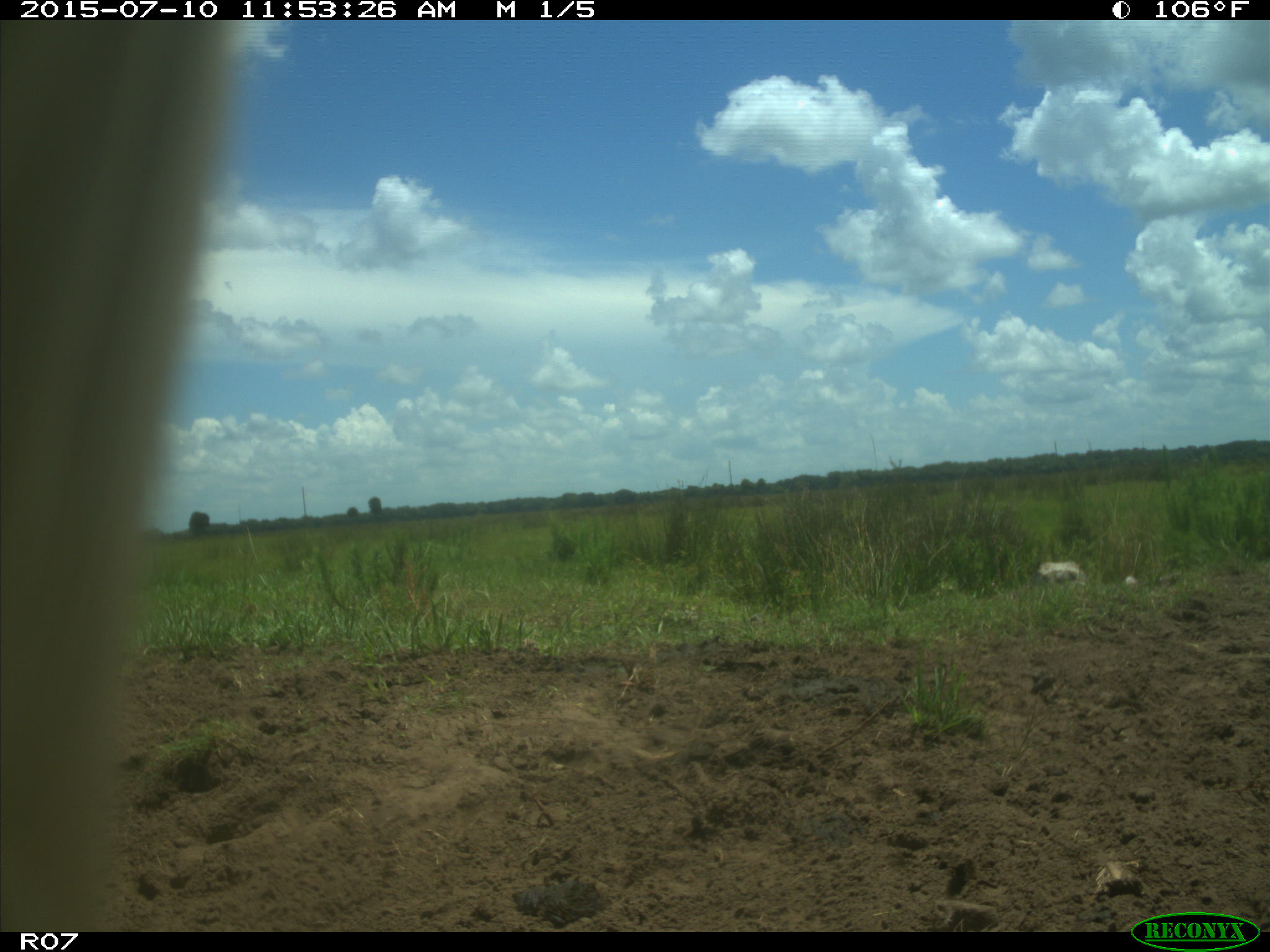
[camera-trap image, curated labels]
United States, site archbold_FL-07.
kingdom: Animalia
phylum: Chordata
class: Mammalia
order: Artiodactyla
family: Bovidae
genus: Bos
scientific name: Bos taurus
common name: domestic cow